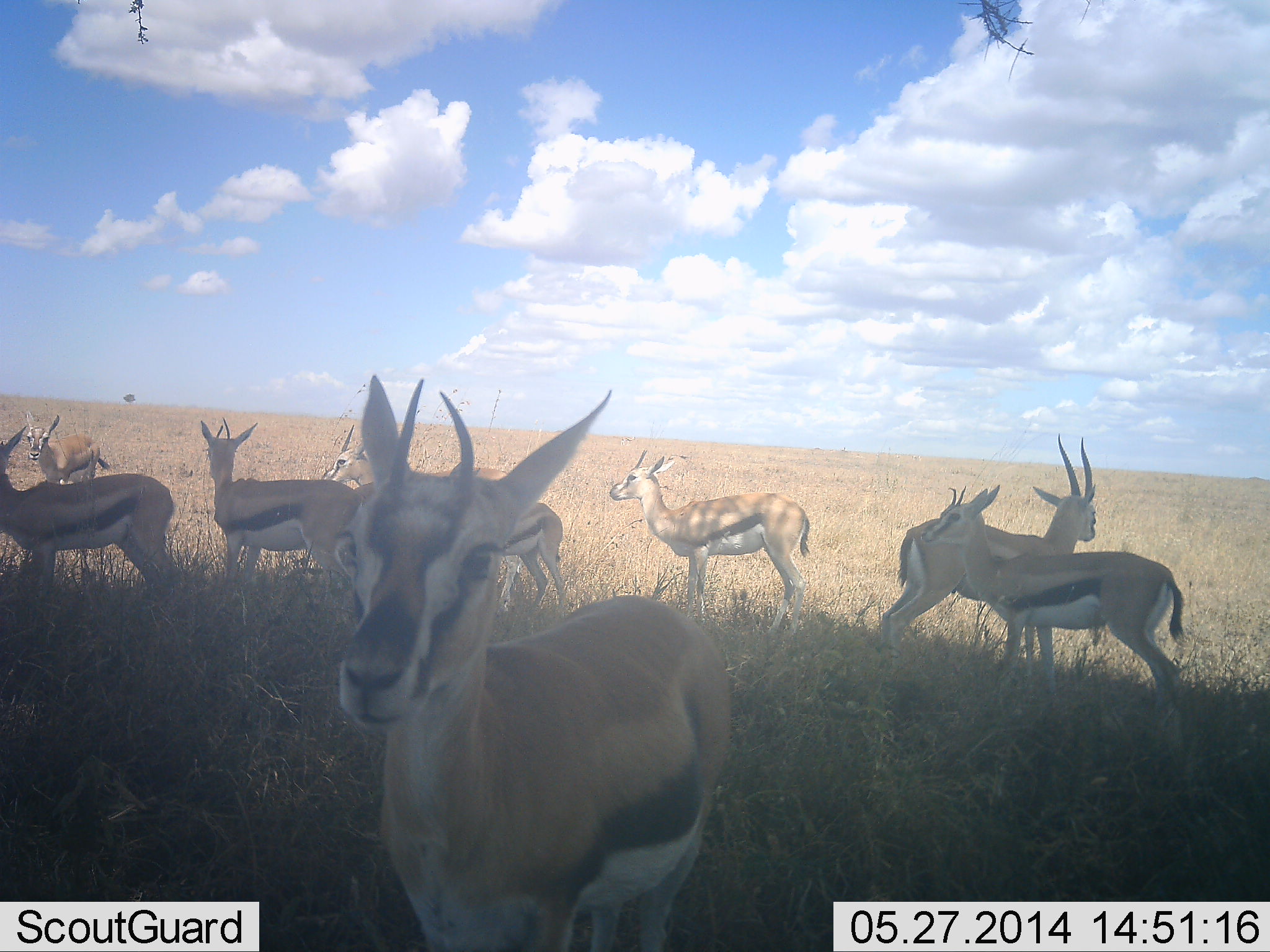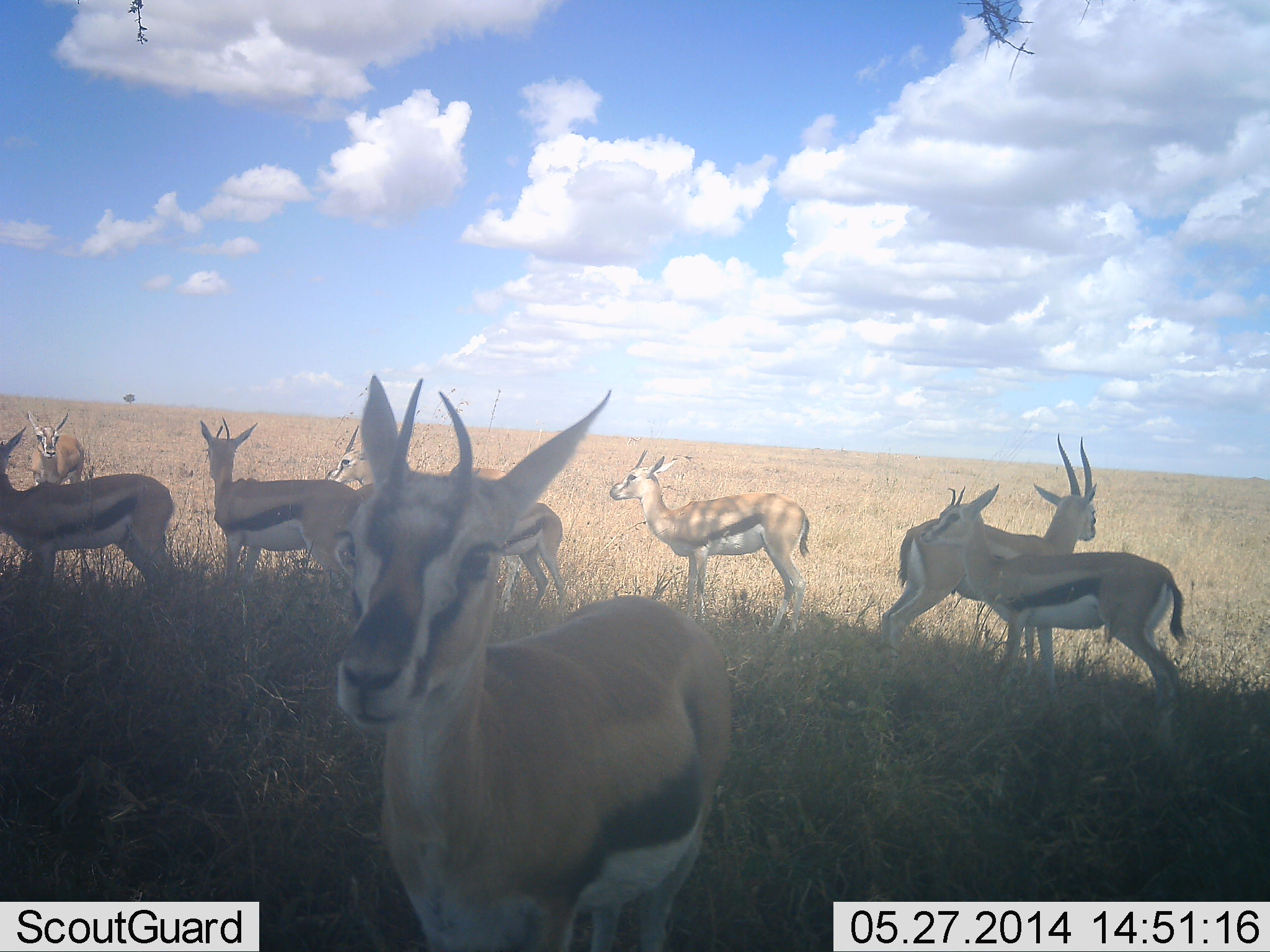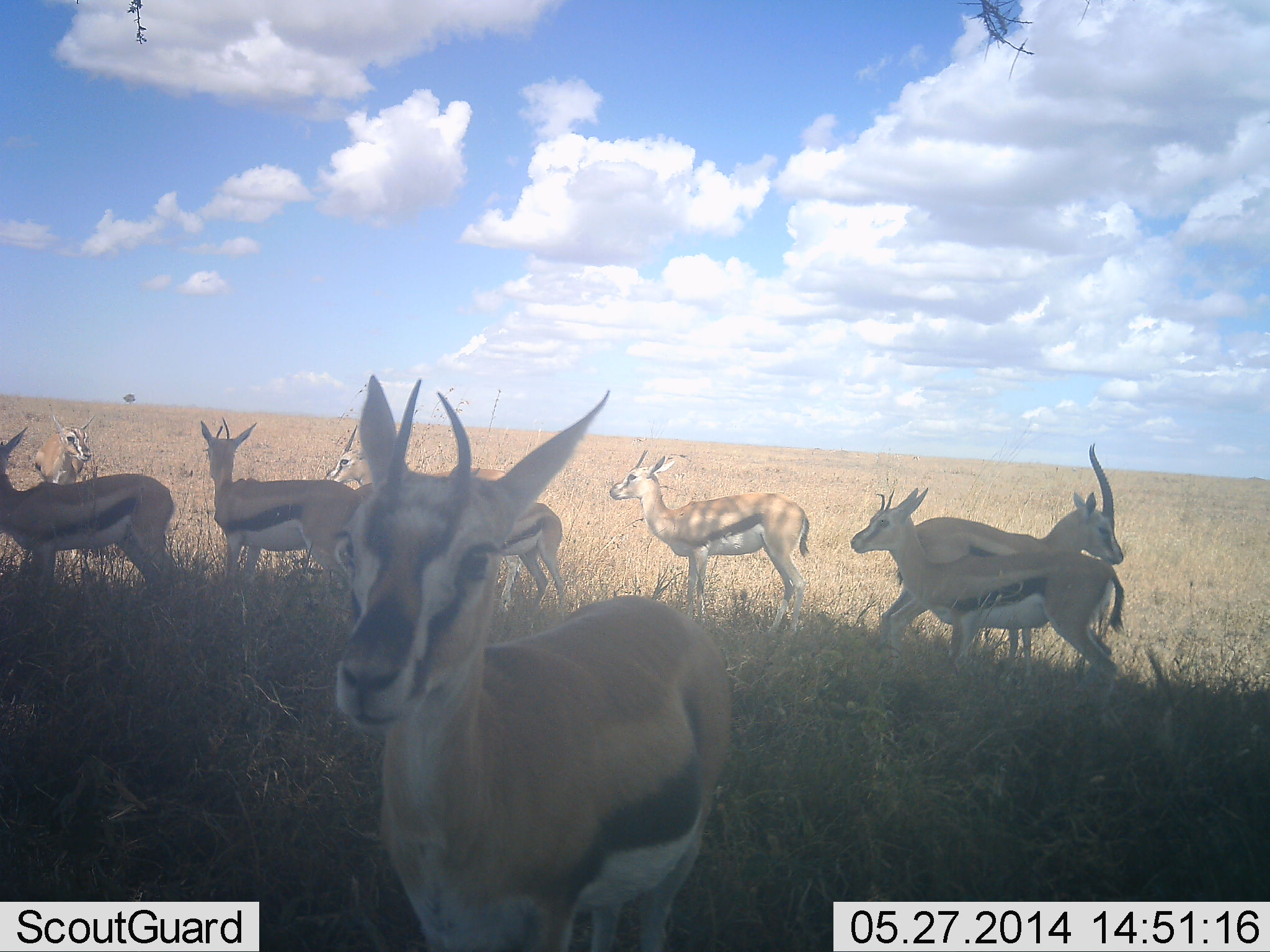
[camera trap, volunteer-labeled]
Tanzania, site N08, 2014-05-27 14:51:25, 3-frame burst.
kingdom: Animalia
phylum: Chordata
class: Mammalia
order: Artiodactyla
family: Bovidae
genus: Eudorcas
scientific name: Eudorcas thomsonii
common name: thomson's gazelle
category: gazellethomsons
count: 9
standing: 100%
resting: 10%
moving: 20%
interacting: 30%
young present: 0%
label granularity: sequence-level